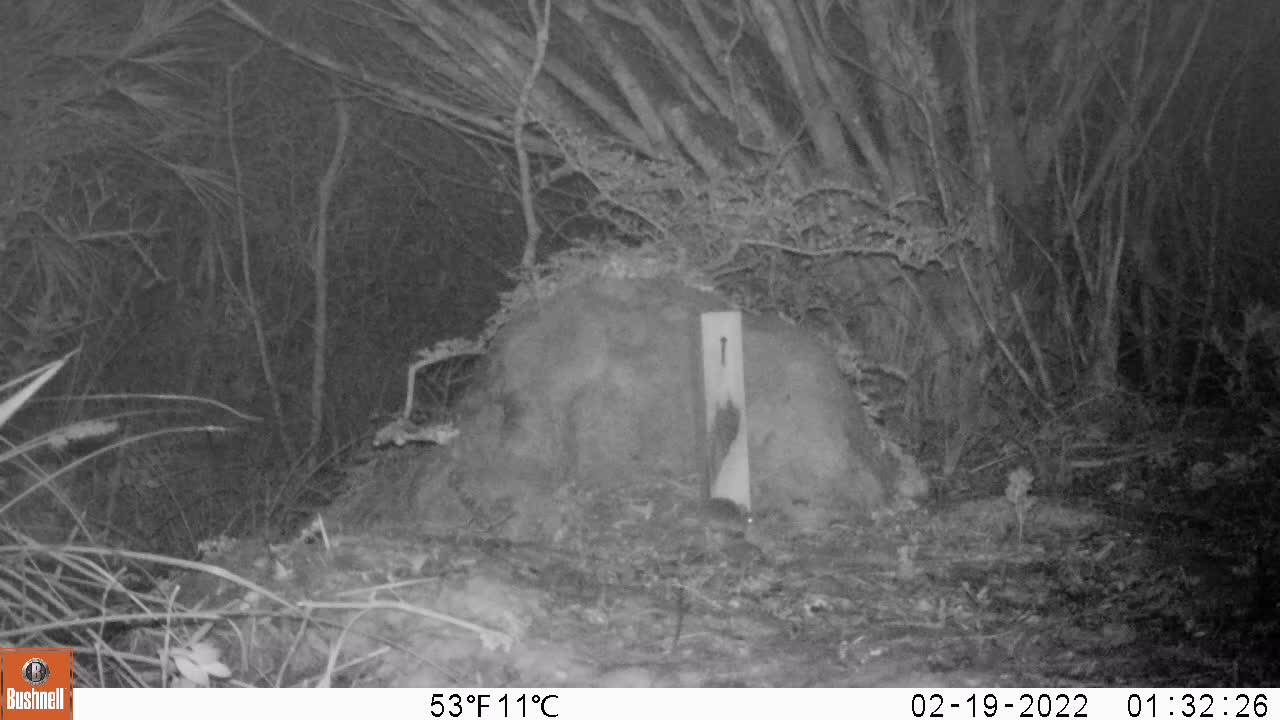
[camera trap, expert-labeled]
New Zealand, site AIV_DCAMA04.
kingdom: Animalia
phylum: Chordata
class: Mammalia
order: Rodentia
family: Muridae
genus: Mus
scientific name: Mus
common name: mouse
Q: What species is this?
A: Mouse (Mus).